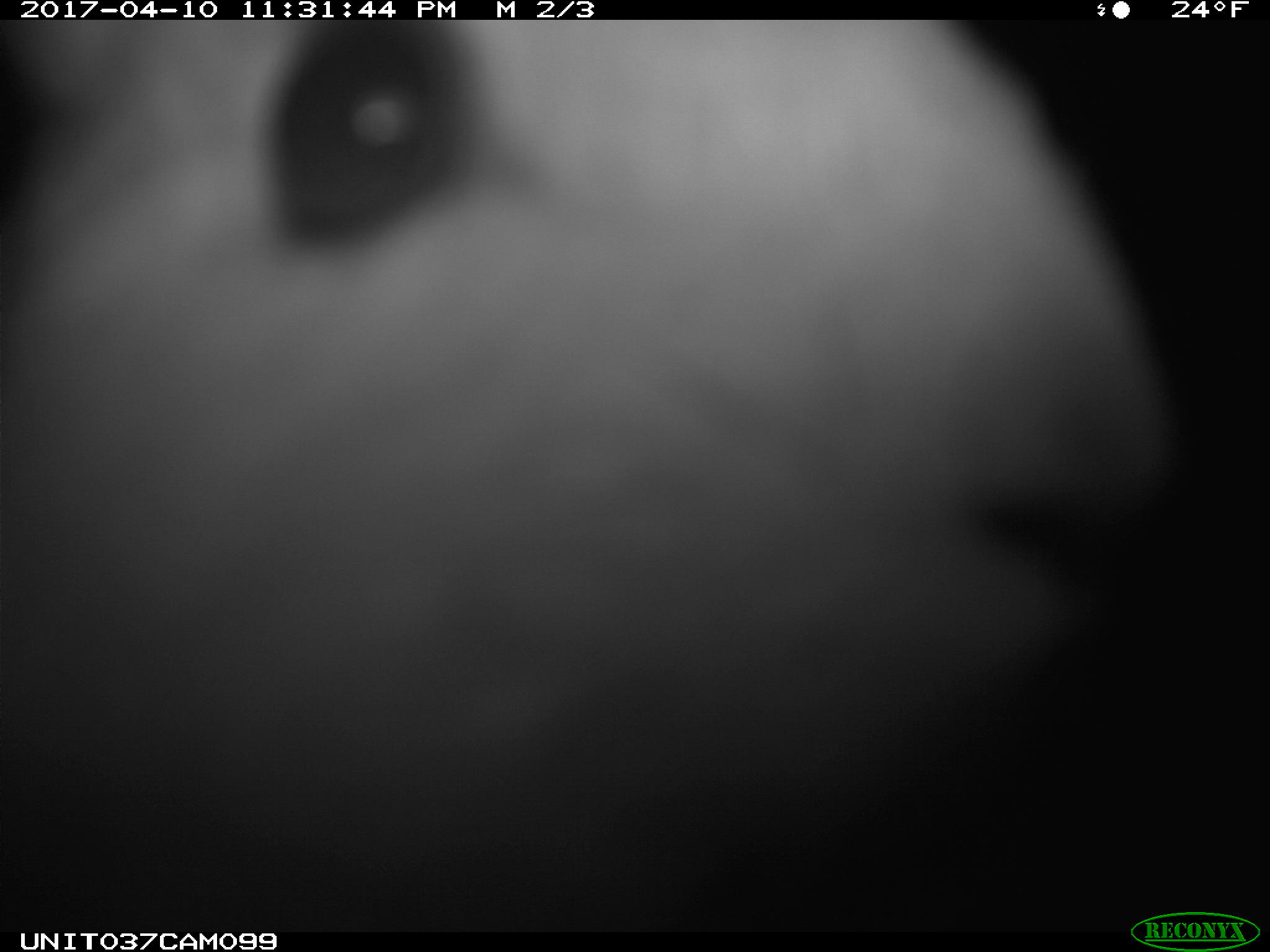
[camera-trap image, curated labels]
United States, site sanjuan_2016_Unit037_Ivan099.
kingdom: Animalia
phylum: Chordata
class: Mammalia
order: Lagomorpha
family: Leporidae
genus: Lepus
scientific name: Lepus americanus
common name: snowshoe hare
Lepus americanus (snowshoe hare).